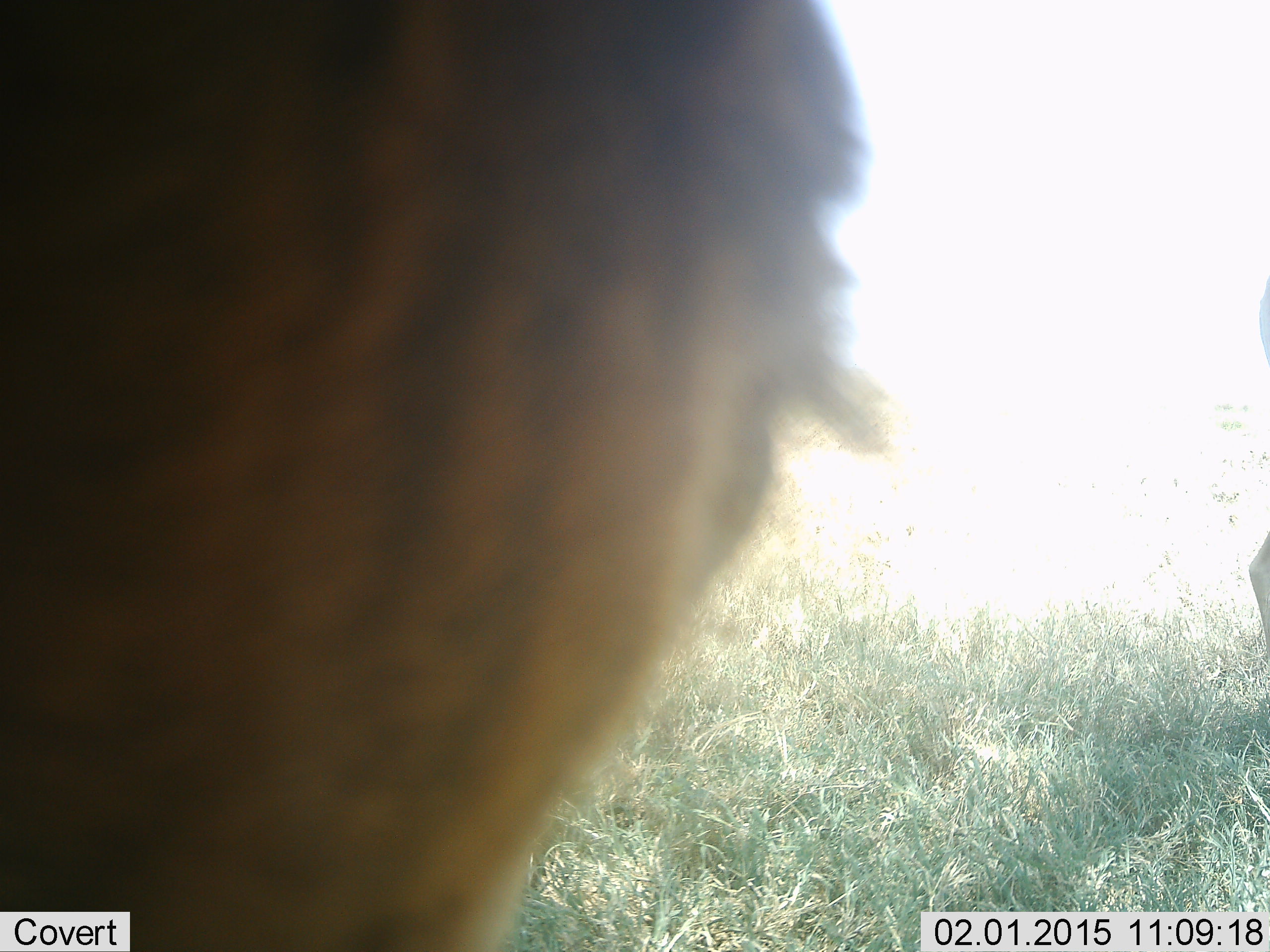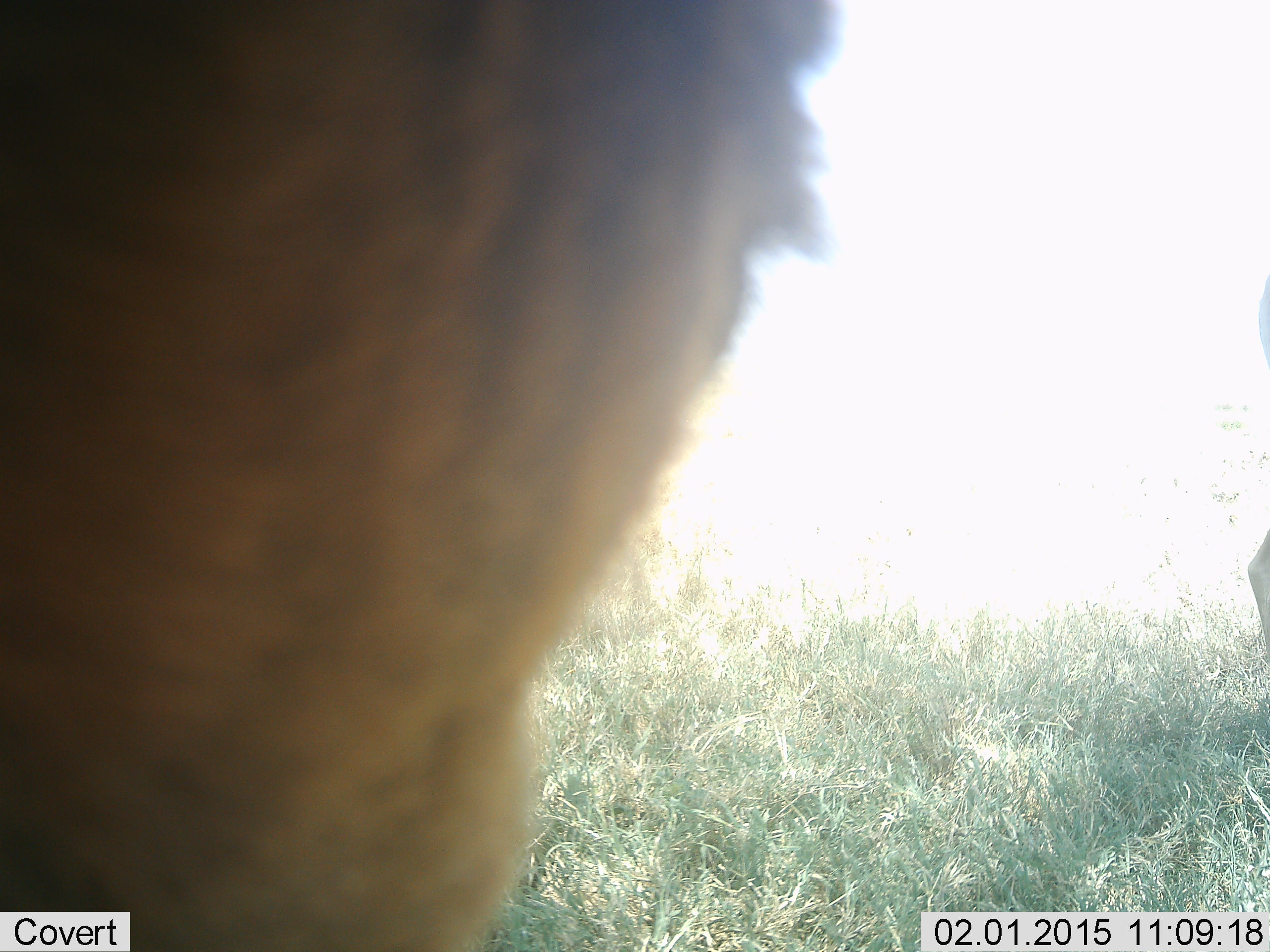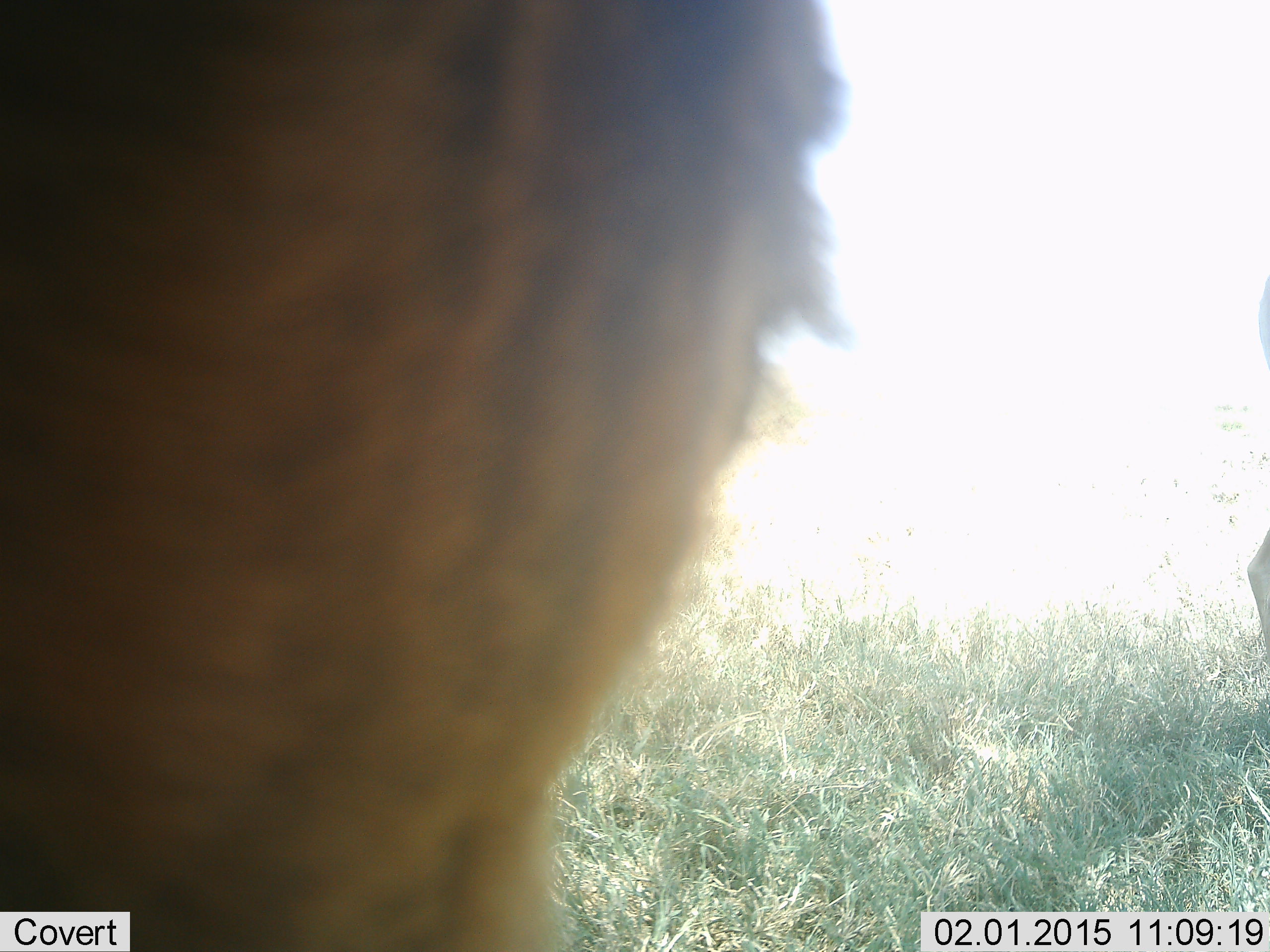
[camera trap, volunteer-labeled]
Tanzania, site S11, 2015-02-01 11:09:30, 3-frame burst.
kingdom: Animalia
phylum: Chordata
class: Mammalia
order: Artiodactyla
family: Bovidae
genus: Connochaetes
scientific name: Connochaetes taurinus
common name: blue wildebeest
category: wildebeest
Wildebeest (blue wildebeest) (Connochaetes taurinus), count 1. Behavior (volunteer vote fractions): standing 100%, resting 0%, moving 0%, interacting 0%. Young present (vote fraction): 0%. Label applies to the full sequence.